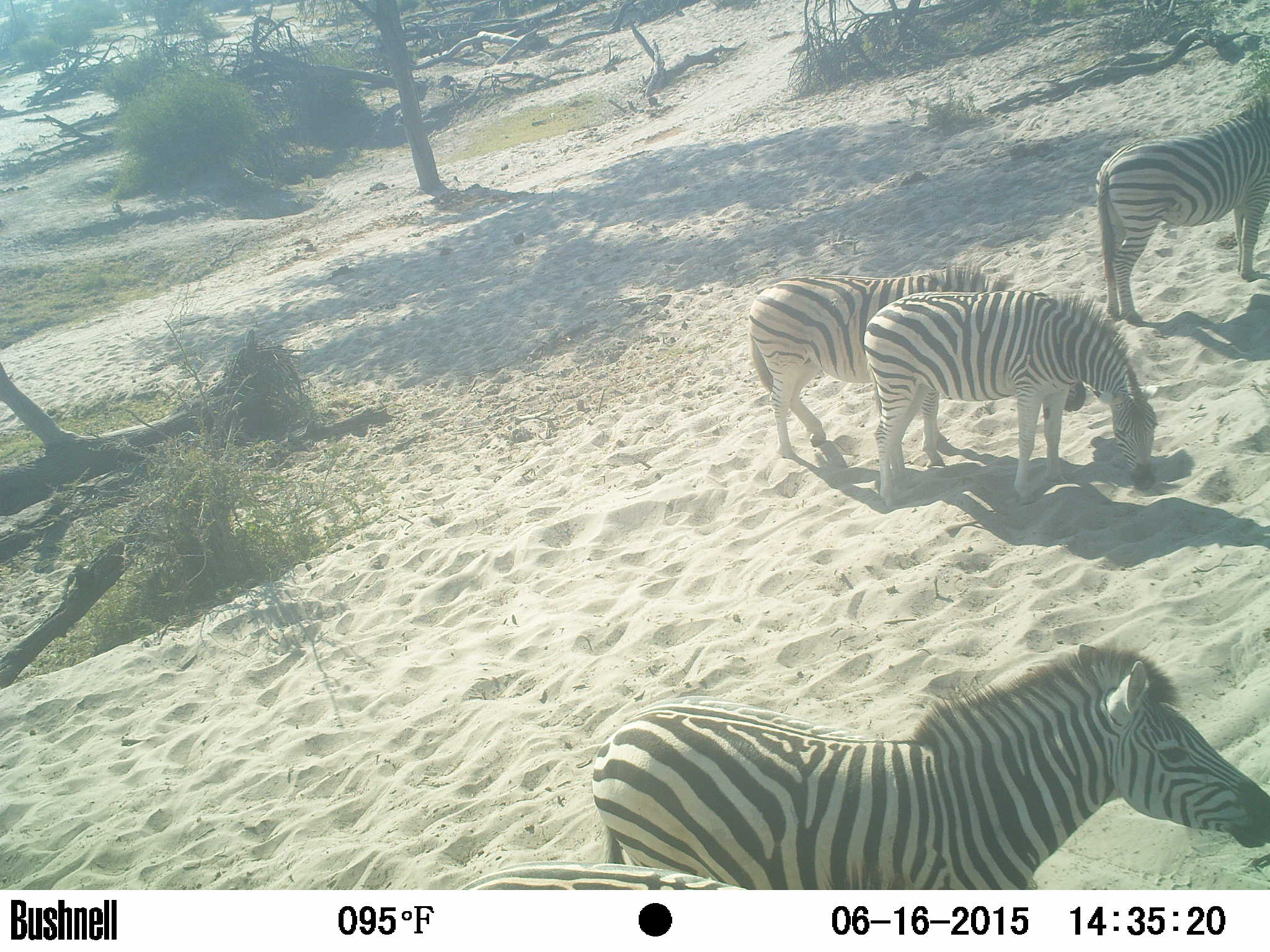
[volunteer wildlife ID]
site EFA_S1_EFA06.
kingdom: Animalia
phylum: Chordata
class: Mammalia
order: Perissodactyla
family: Equidae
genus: Equus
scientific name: Equus quagga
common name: plains zebra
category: zebraplains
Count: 4.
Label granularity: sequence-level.